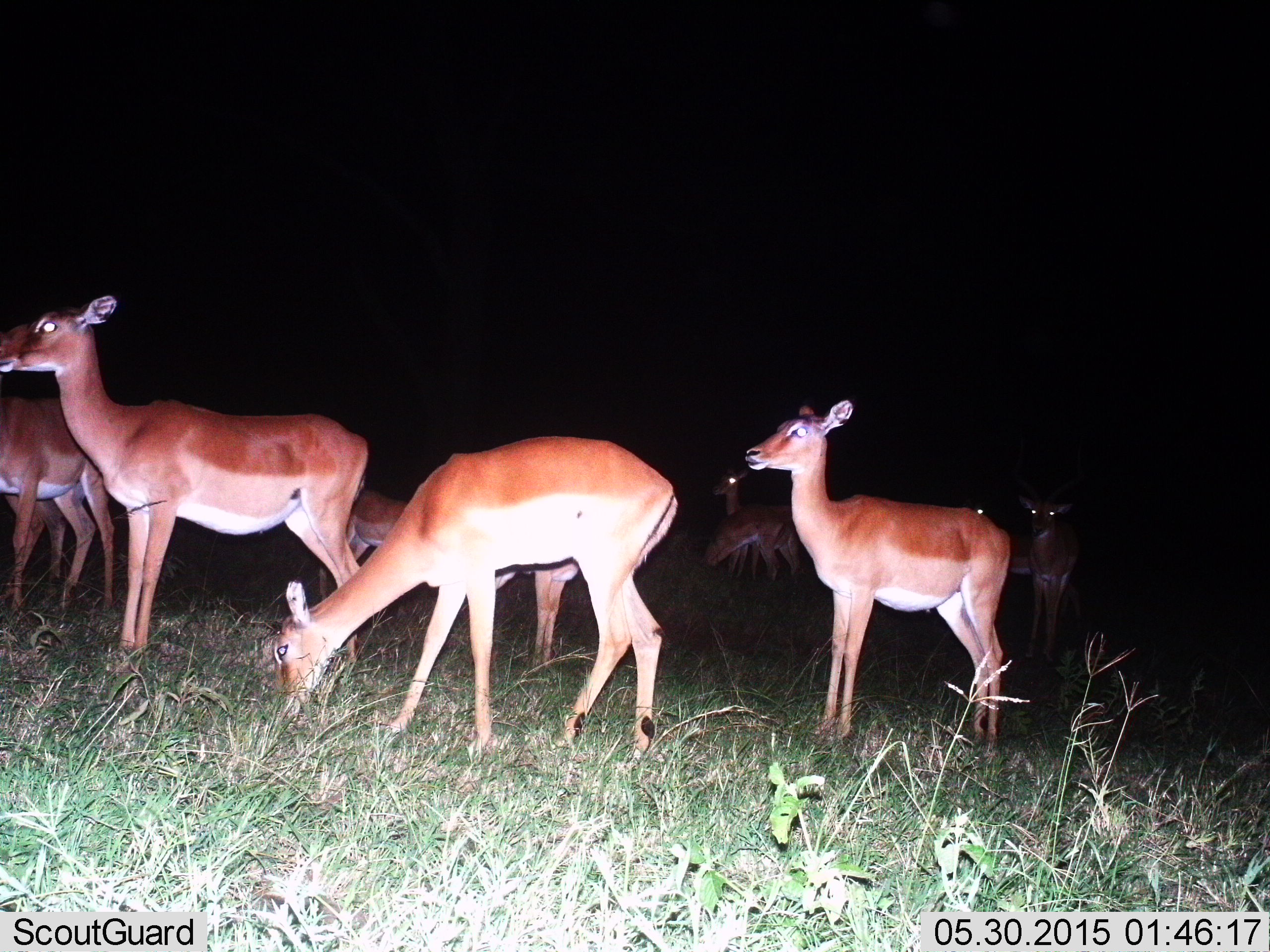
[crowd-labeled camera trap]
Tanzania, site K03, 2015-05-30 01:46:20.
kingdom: Animalia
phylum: Chordata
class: Mammalia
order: Artiodactyla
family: Bovidae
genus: Aepyceros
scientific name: Aepyceros melampus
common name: impala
Impala (Aepyceros melampus), count 10. Behavior (volunteer vote fractions): standing 100%, resting 0%, moving 0%, interacting 0%. Young present (vote fraction): 0%. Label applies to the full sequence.